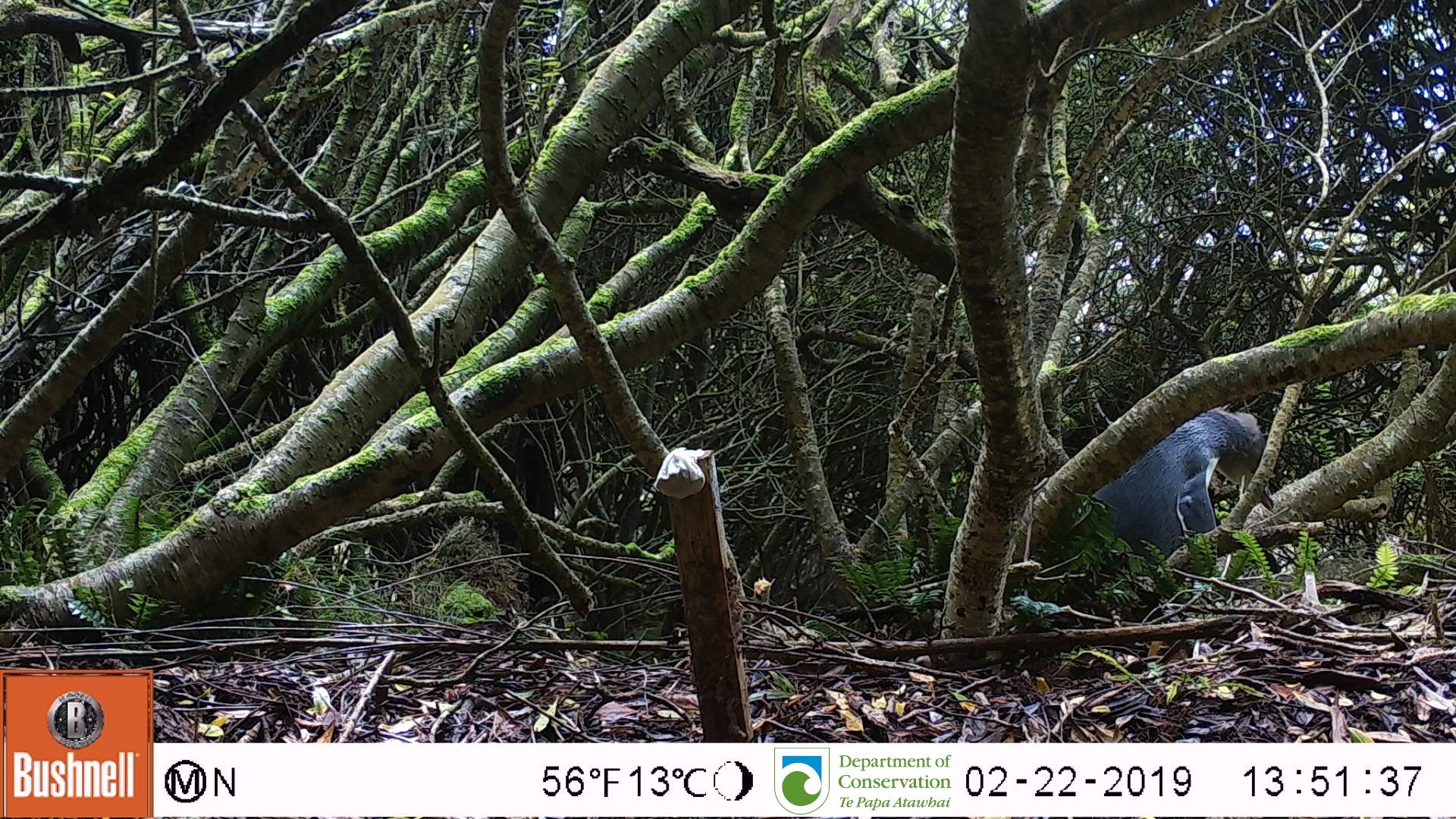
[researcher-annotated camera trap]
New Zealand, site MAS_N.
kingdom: Animalia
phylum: Chordata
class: Aves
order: Sphenisciformes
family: Spheniscidae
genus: Megadyptes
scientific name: Megadyptes antipodes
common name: yellow-eyed penguin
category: yellow eyed penguin